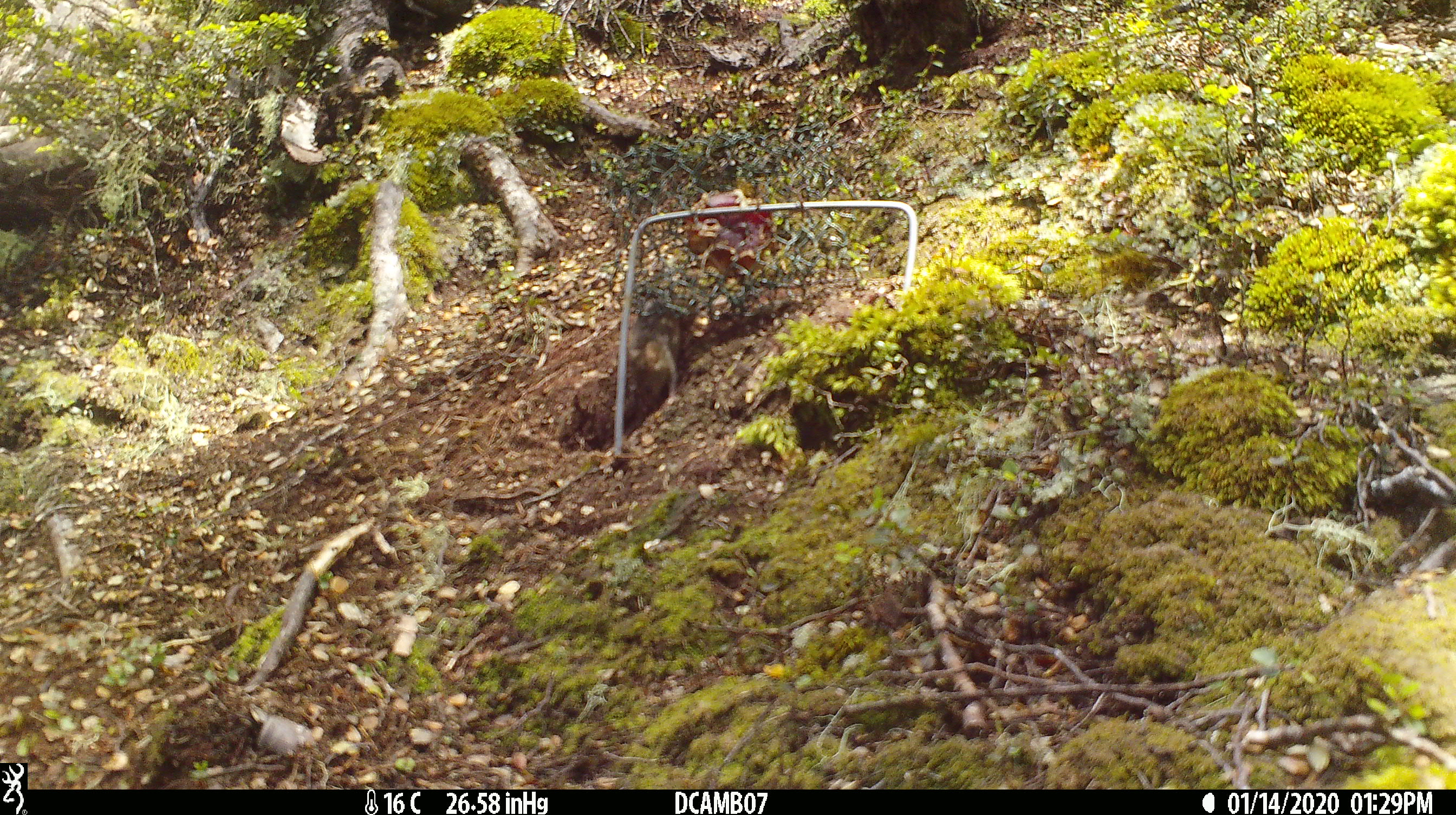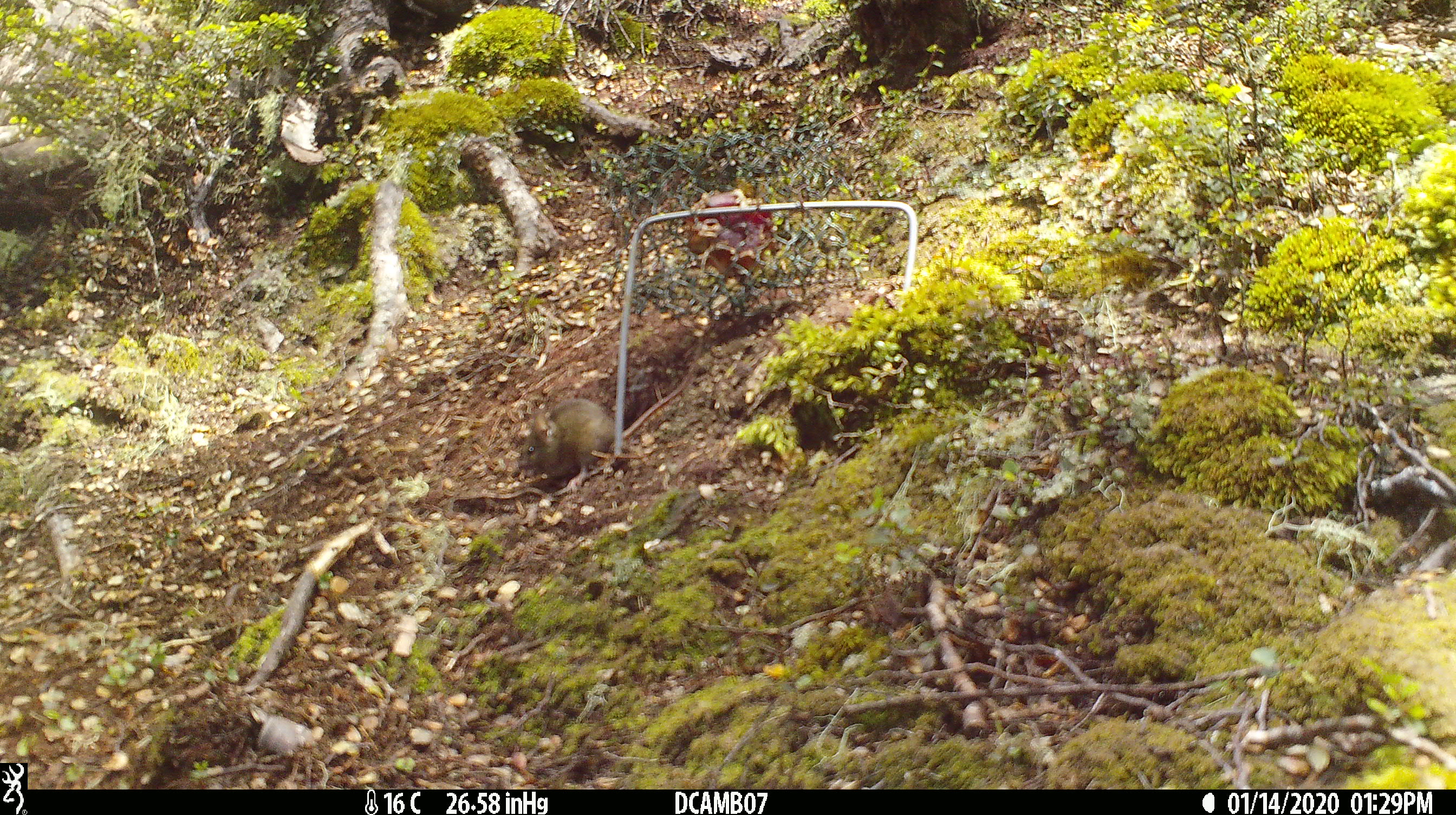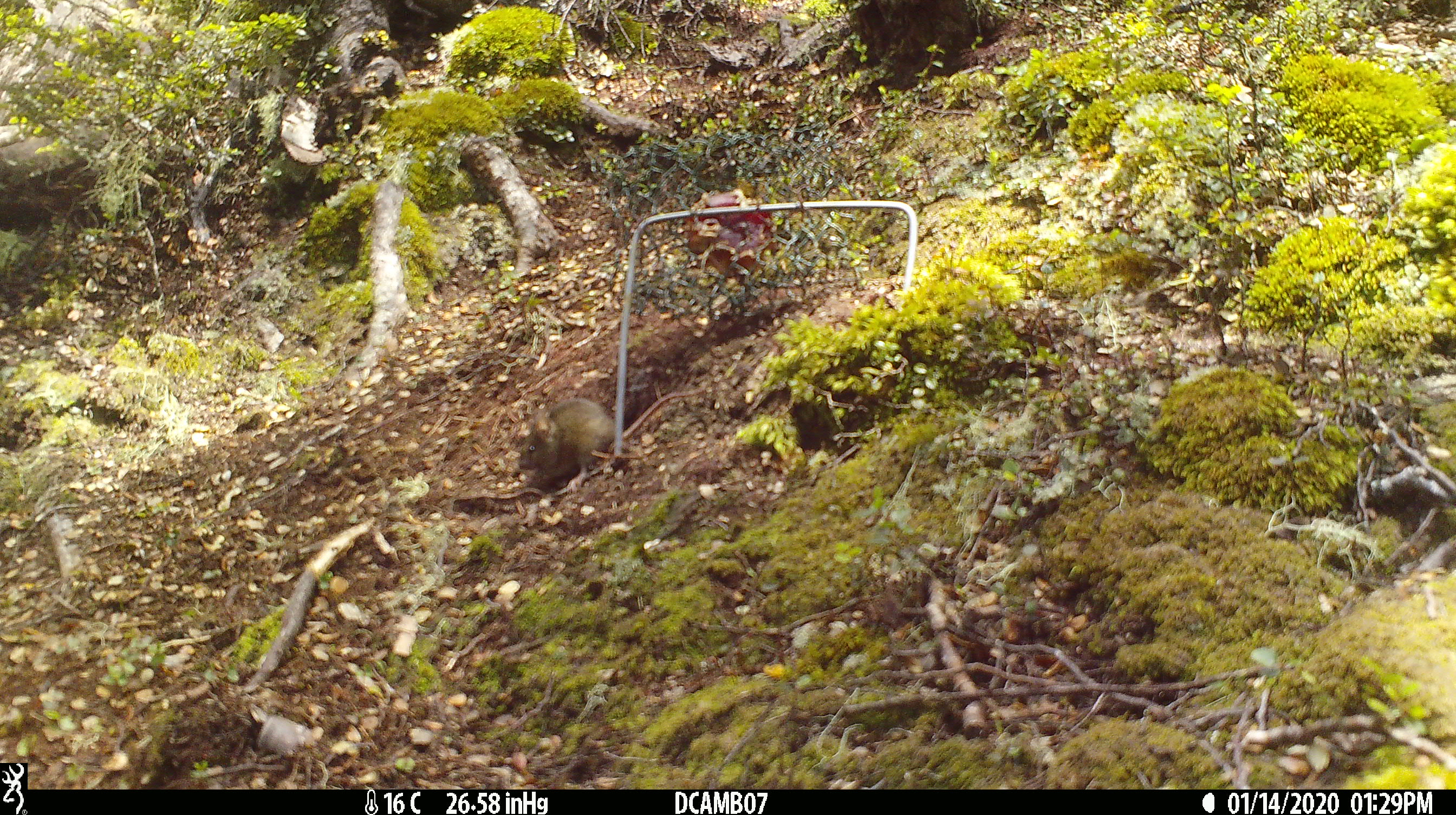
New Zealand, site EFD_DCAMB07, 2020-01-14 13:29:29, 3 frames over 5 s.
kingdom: Animalia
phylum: Chordata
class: Mammalia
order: Rodentia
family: Muridae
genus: Mus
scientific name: Mus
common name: mouse